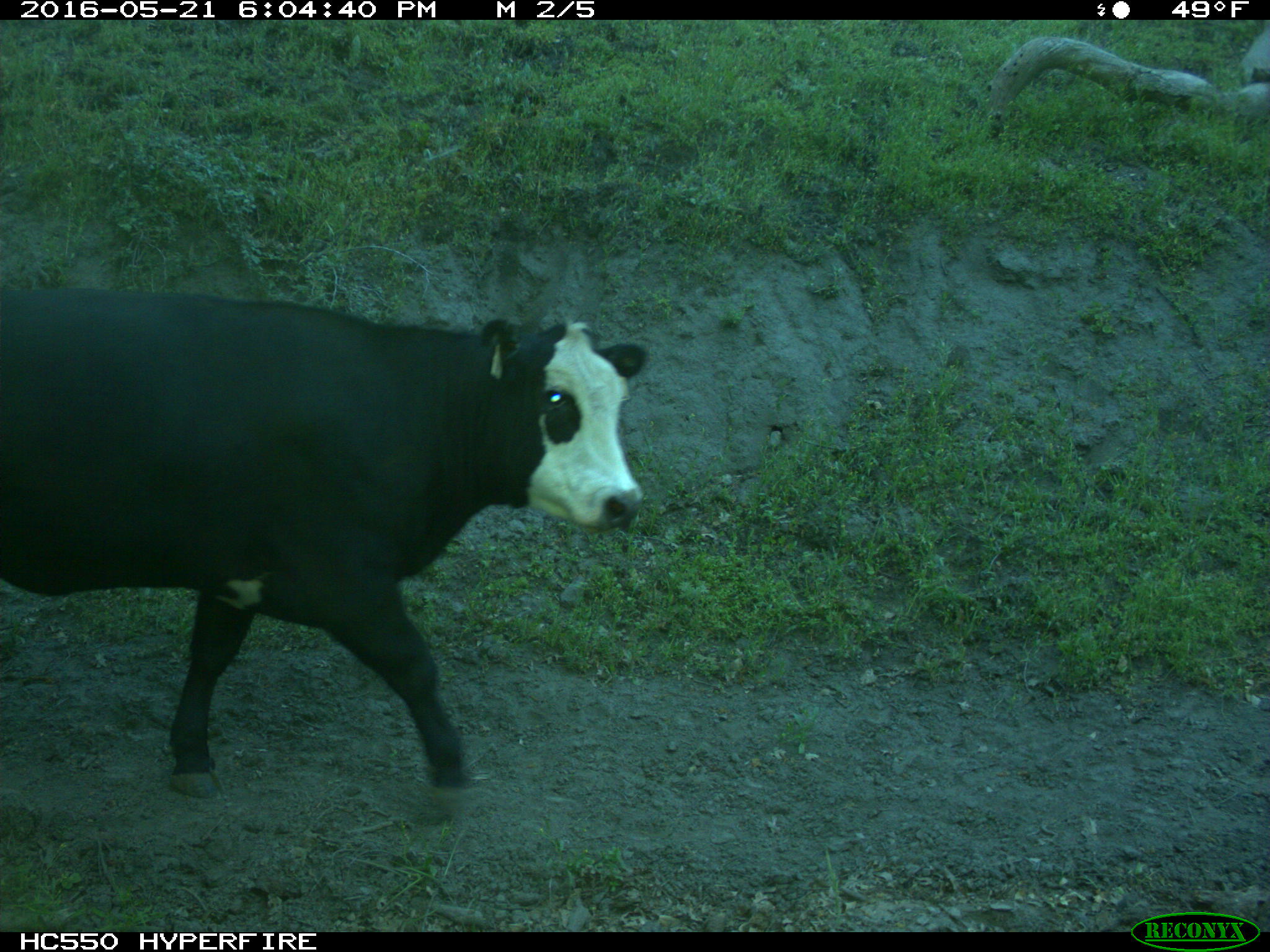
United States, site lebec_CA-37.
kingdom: Animalia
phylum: Chordata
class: Mammalia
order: Artiodactyla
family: Bovidae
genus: Bos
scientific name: Bos taurus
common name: domestic cow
Bos taurus (domestic cow).